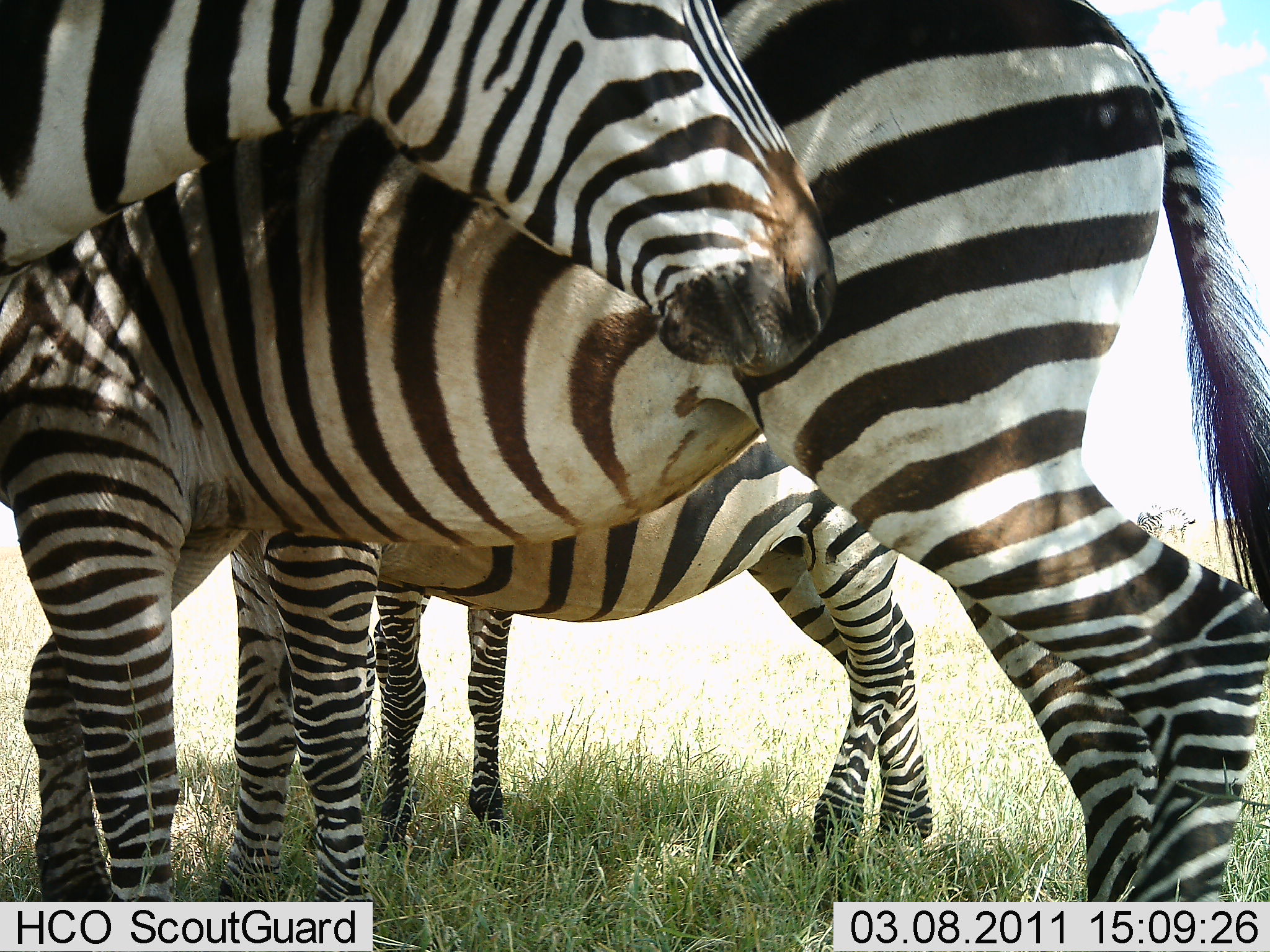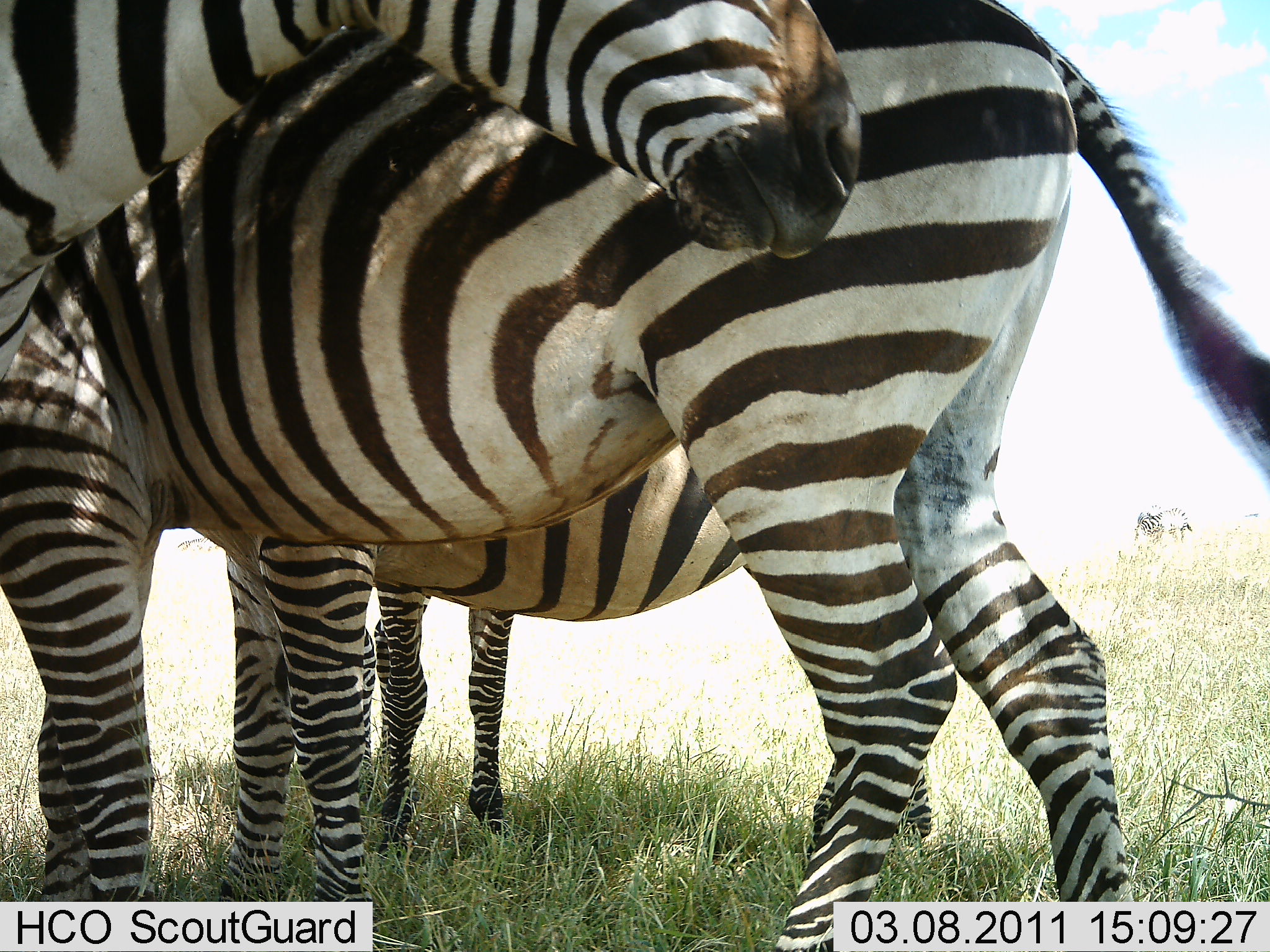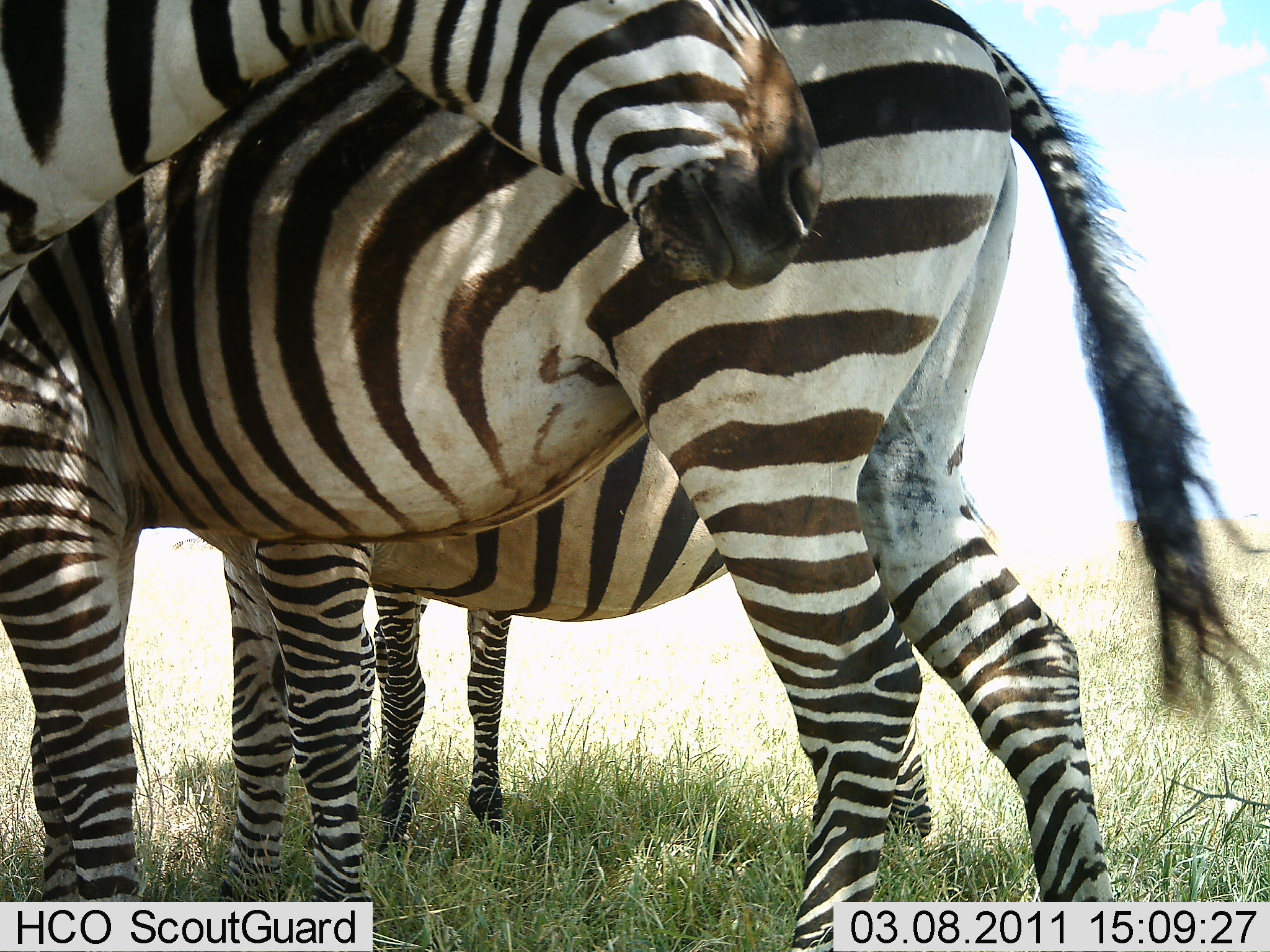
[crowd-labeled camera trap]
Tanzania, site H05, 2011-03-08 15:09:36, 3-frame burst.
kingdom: Animalia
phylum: Chordata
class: Mammalia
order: Perissodactyla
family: Equidae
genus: Equus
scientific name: Equus quagga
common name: plains zebra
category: zebra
Zebra (plains zebra) (Equus quagga), count 3. Behavior (volunteer vote fractions): standing 100%, resting 0%, moving 8%, interacting 31%. Young present (vote fraction): 0%. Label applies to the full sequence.